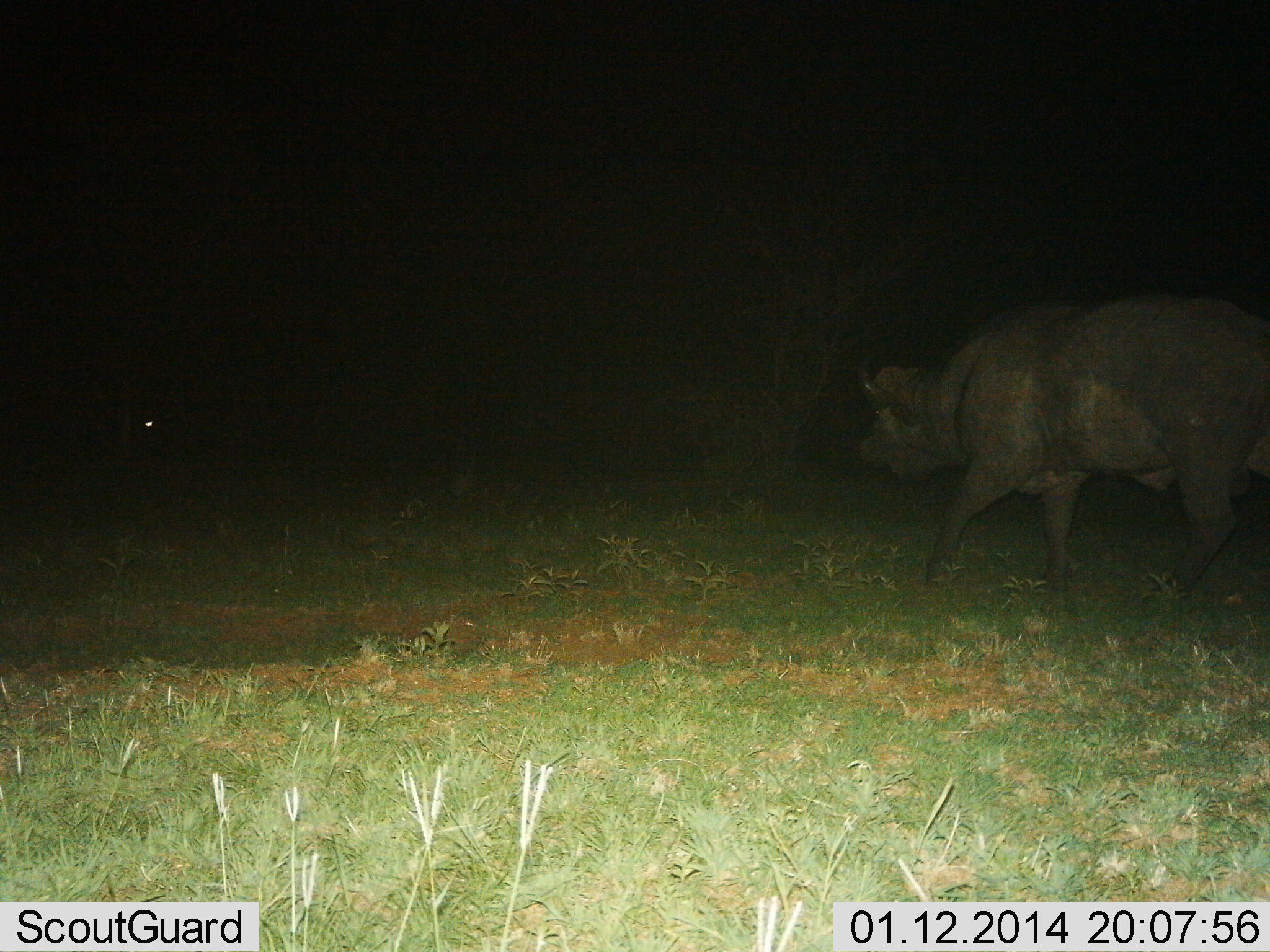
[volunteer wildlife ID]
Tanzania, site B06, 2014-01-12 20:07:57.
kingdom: Animalia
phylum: Chordata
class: Mammalia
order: Artiodactyla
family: Bovidae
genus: Syncerus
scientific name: Syncerus caffer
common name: cape buffalo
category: buffalo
Buffalo (cape buffalo) (Syncerus caffer), count 1. Behavior (volunteer vote fractions): standing 10%, resting 0%, moving 90%, interacting 0%. Young present (vote fraction): 0%. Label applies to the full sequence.